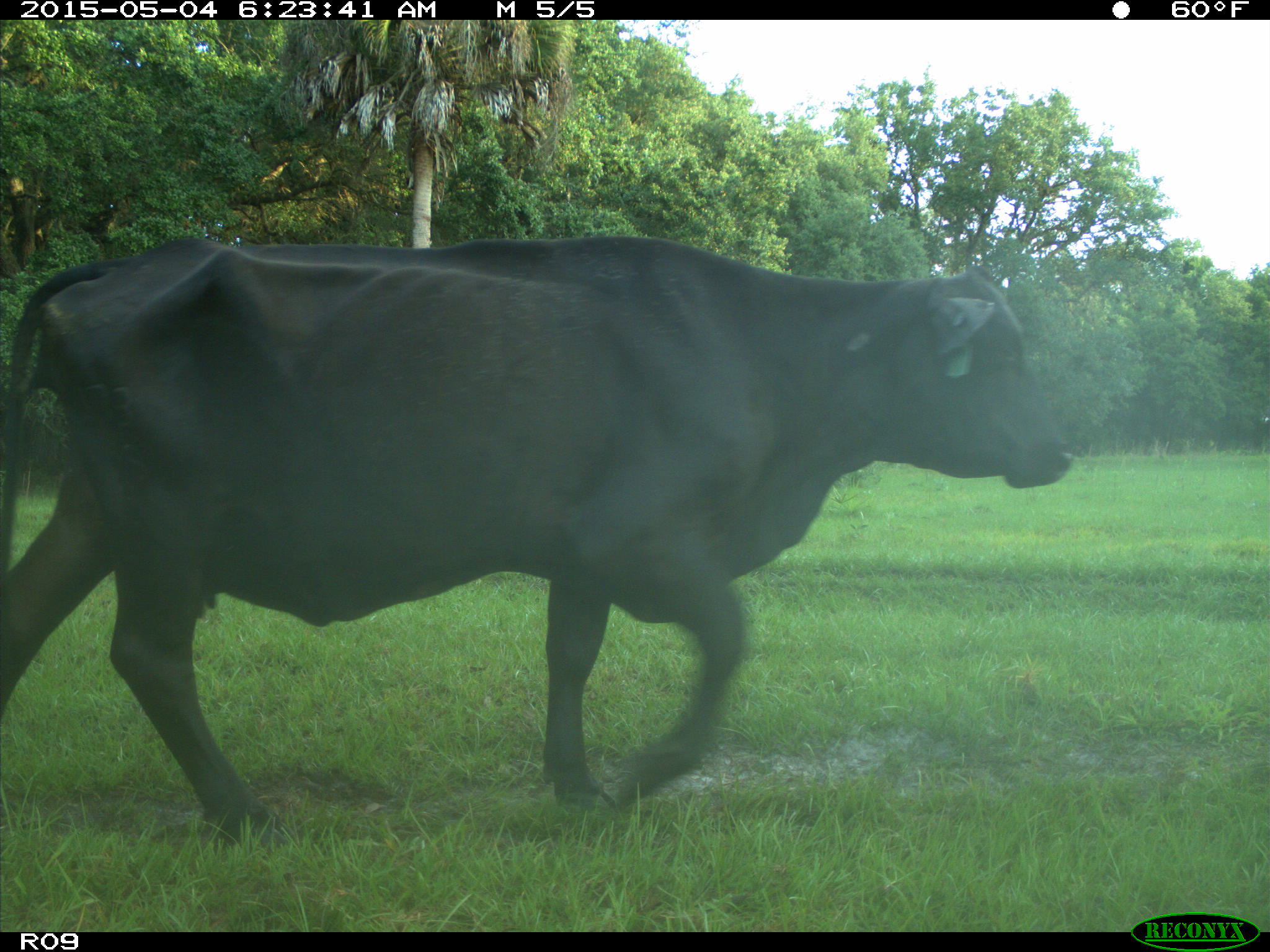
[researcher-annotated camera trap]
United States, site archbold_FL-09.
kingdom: Animalia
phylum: Chordata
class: Mammalia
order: Artiodactyla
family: Bovidae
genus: Bos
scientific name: Bos taurus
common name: domestic cow